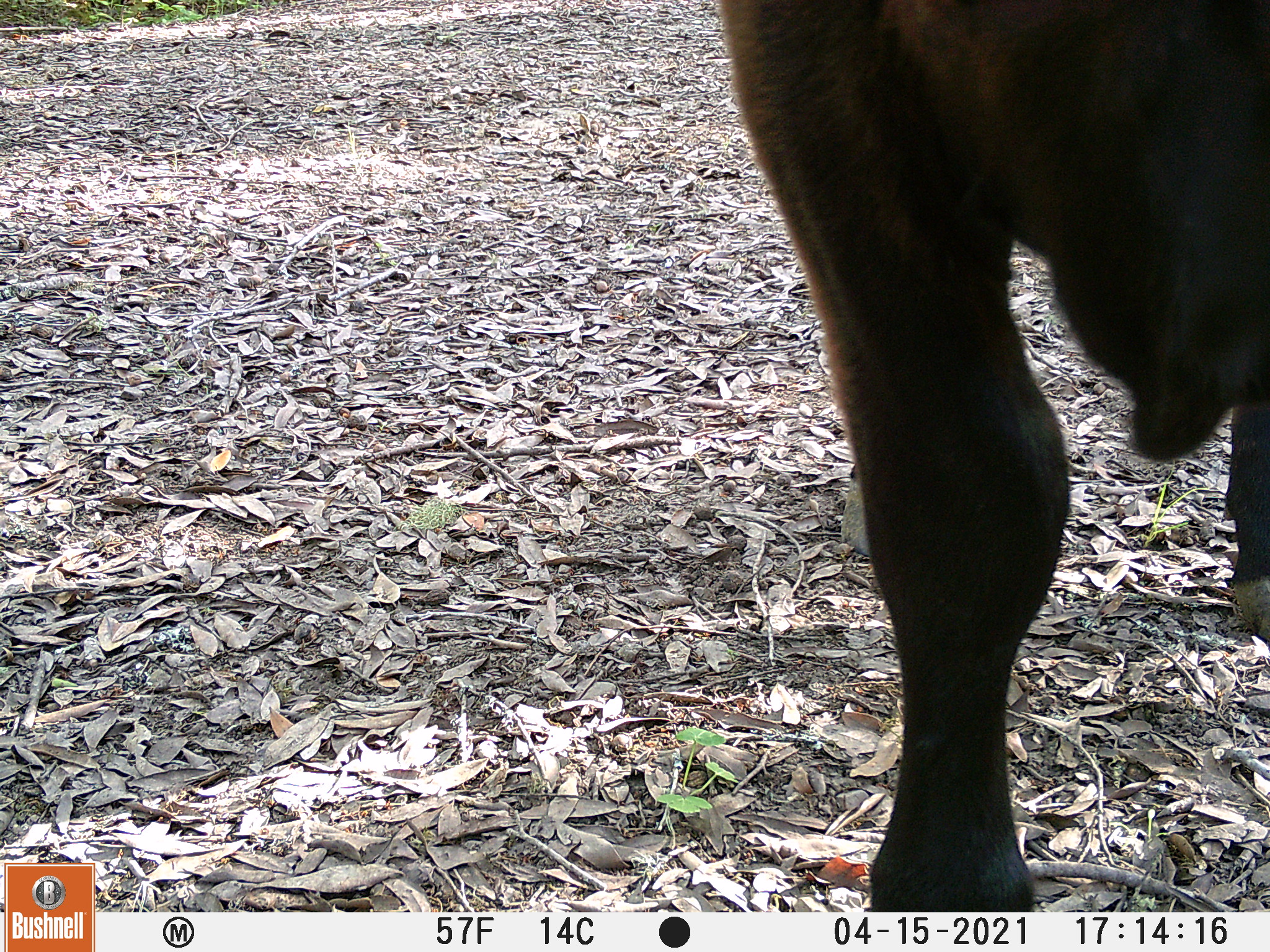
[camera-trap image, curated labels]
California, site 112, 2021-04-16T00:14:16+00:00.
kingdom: Animalia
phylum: Chordata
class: Mammalia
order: Artiodactyla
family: Bovidae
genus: Bos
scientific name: Bos taurus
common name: domestic cattle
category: cattle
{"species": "cattle (domestic cattle) (Bos taurus)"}